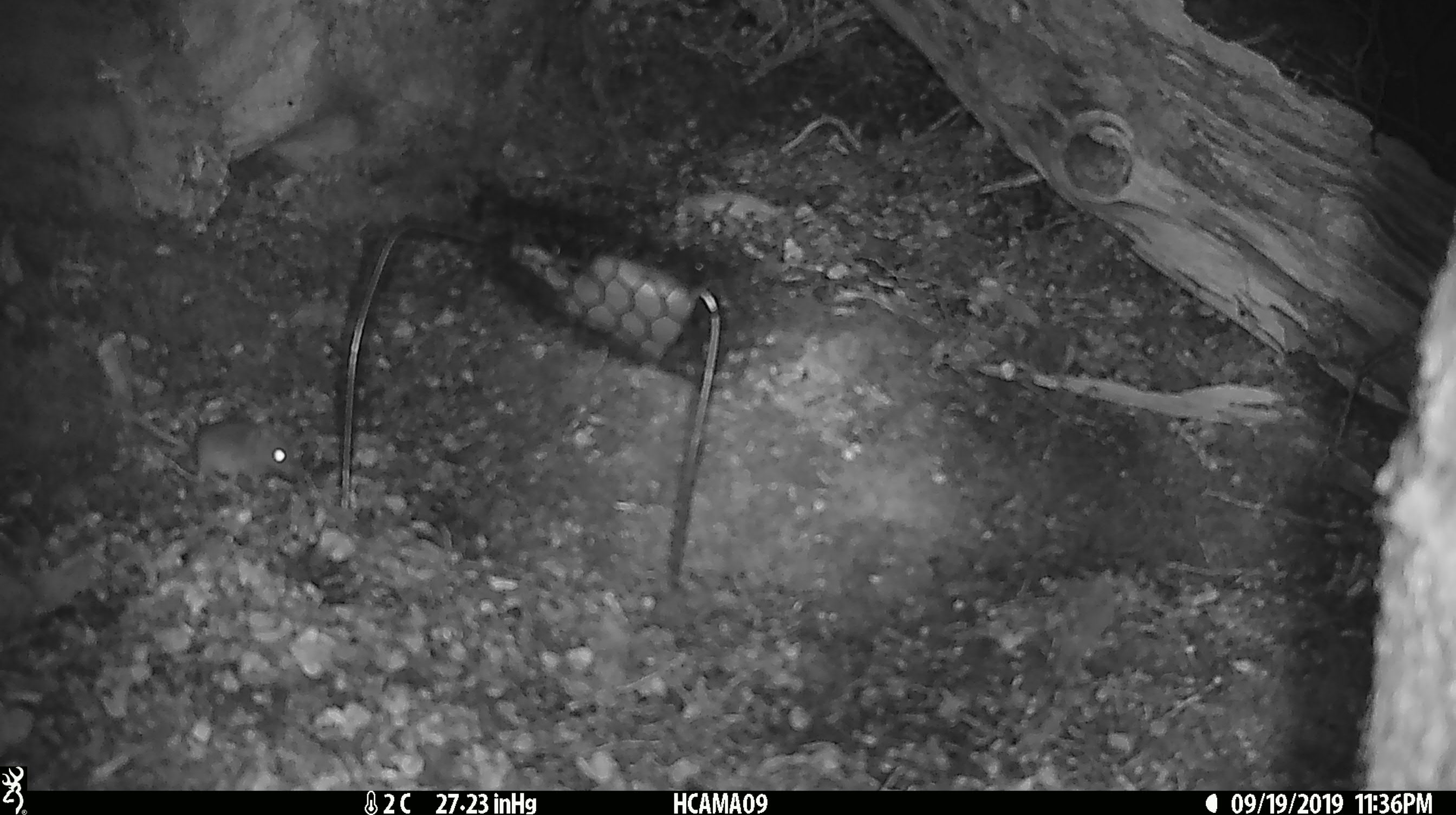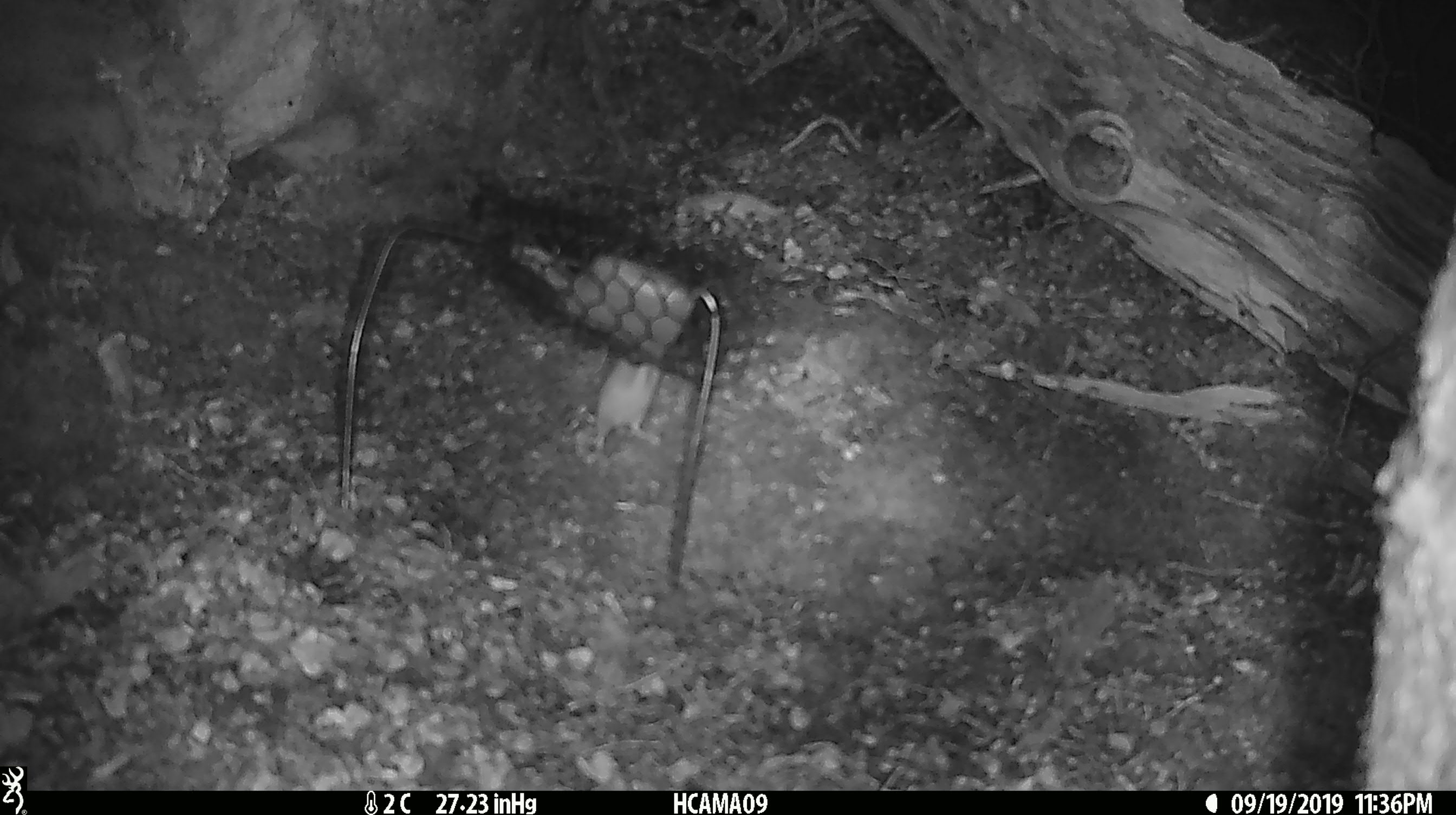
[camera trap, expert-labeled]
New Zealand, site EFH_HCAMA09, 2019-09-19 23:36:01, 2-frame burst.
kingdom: Animalia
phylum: Chordata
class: Mammalia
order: Rodentia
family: Muridae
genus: Mus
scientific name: Mus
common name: mouse